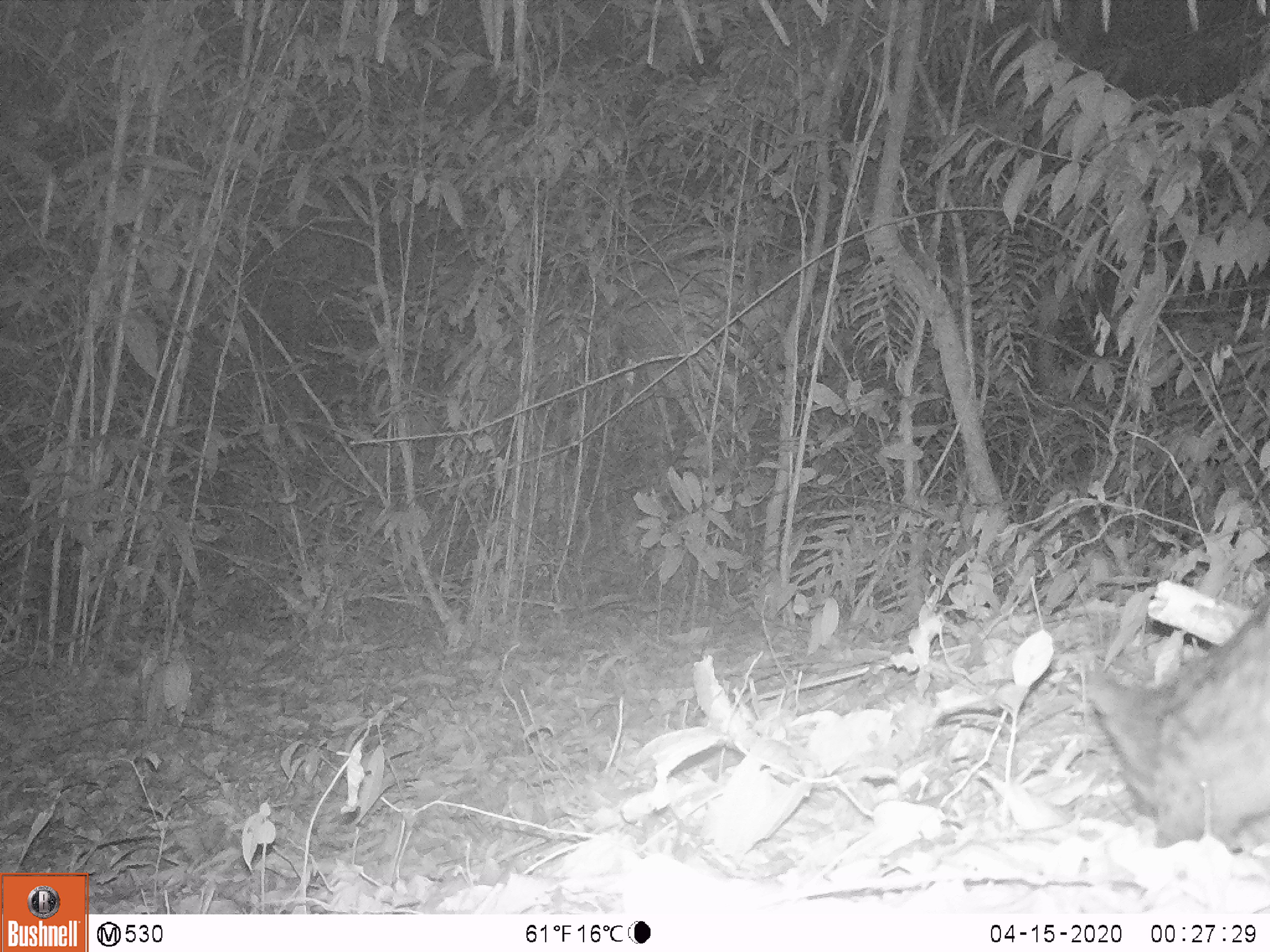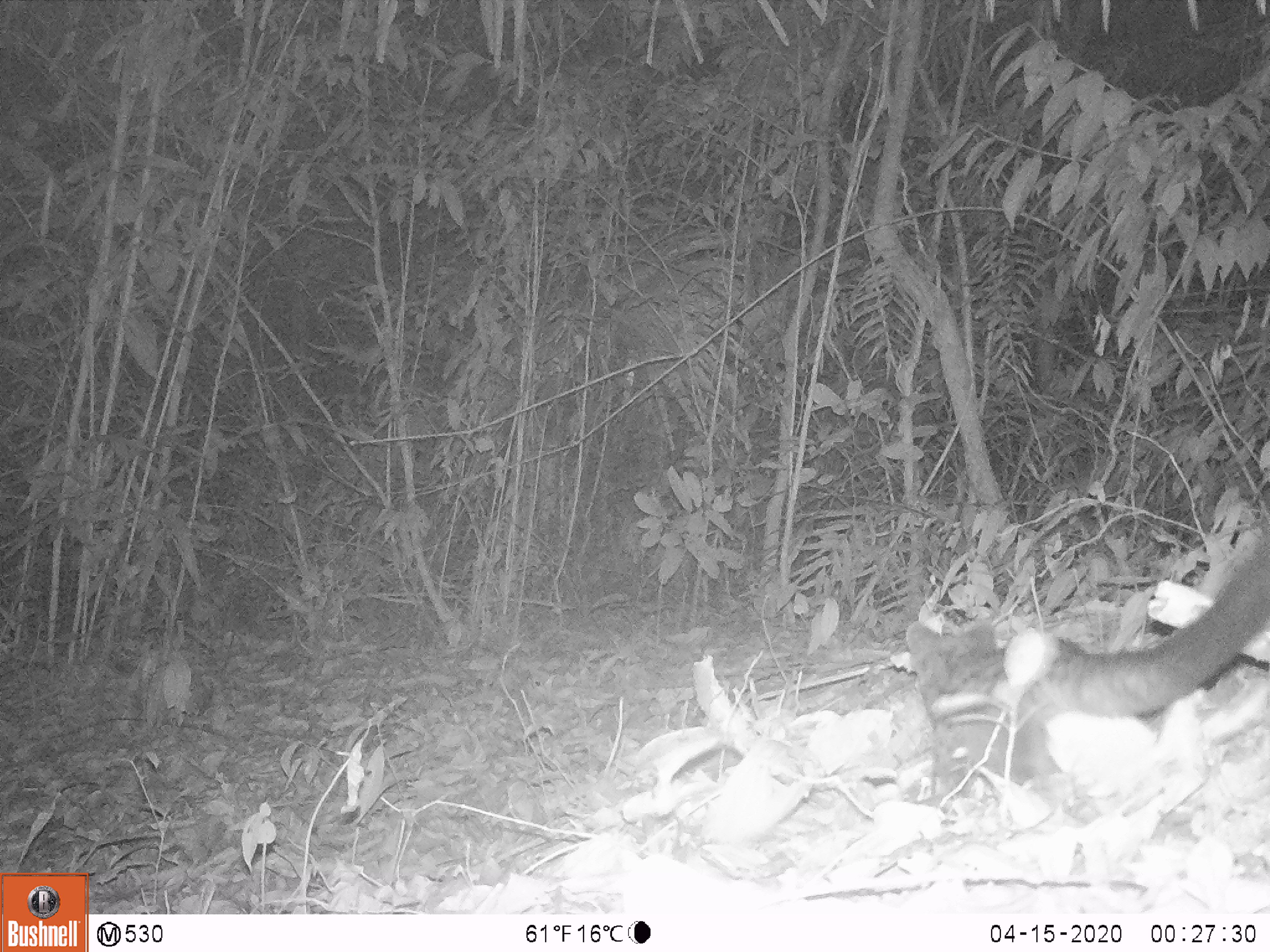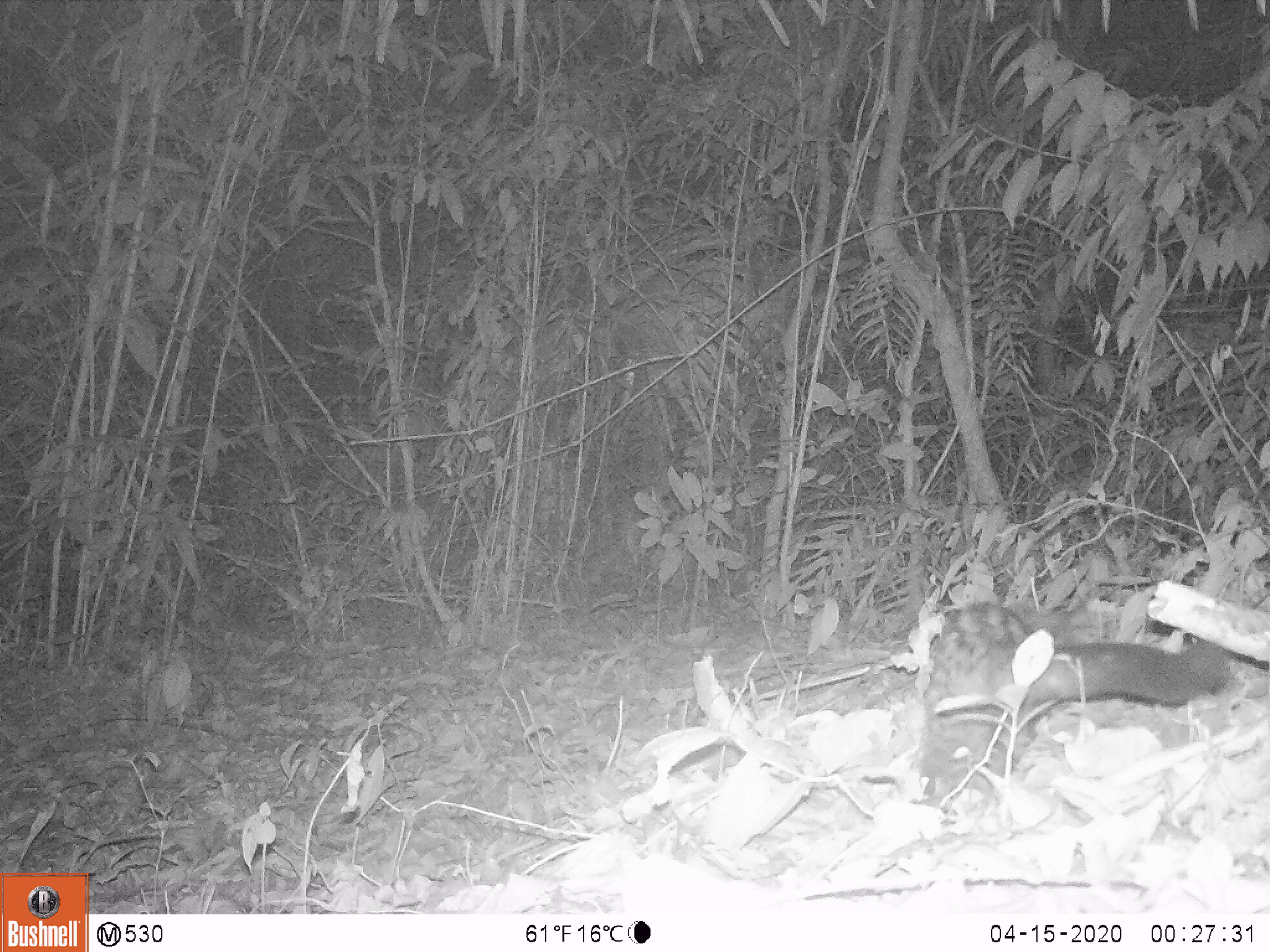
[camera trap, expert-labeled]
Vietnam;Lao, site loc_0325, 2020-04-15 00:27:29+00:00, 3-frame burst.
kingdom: Animalia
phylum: Chordata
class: Mammalia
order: Carnivora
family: Viverridae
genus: Paradoxurus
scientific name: Paradoxurus hermaphroditus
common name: common palm civet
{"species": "common palm civet (Paradoxurus hermaphroditus)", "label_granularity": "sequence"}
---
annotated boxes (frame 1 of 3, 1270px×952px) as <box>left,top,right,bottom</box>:
common palm civet: <box>1081,589,1270,853</box>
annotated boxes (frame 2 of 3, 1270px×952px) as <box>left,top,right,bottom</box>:
common palm civet: <box>901,529,1270,797</box>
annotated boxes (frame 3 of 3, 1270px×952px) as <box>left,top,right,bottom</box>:
common palm civet: <box>918,598,1230,794</box>